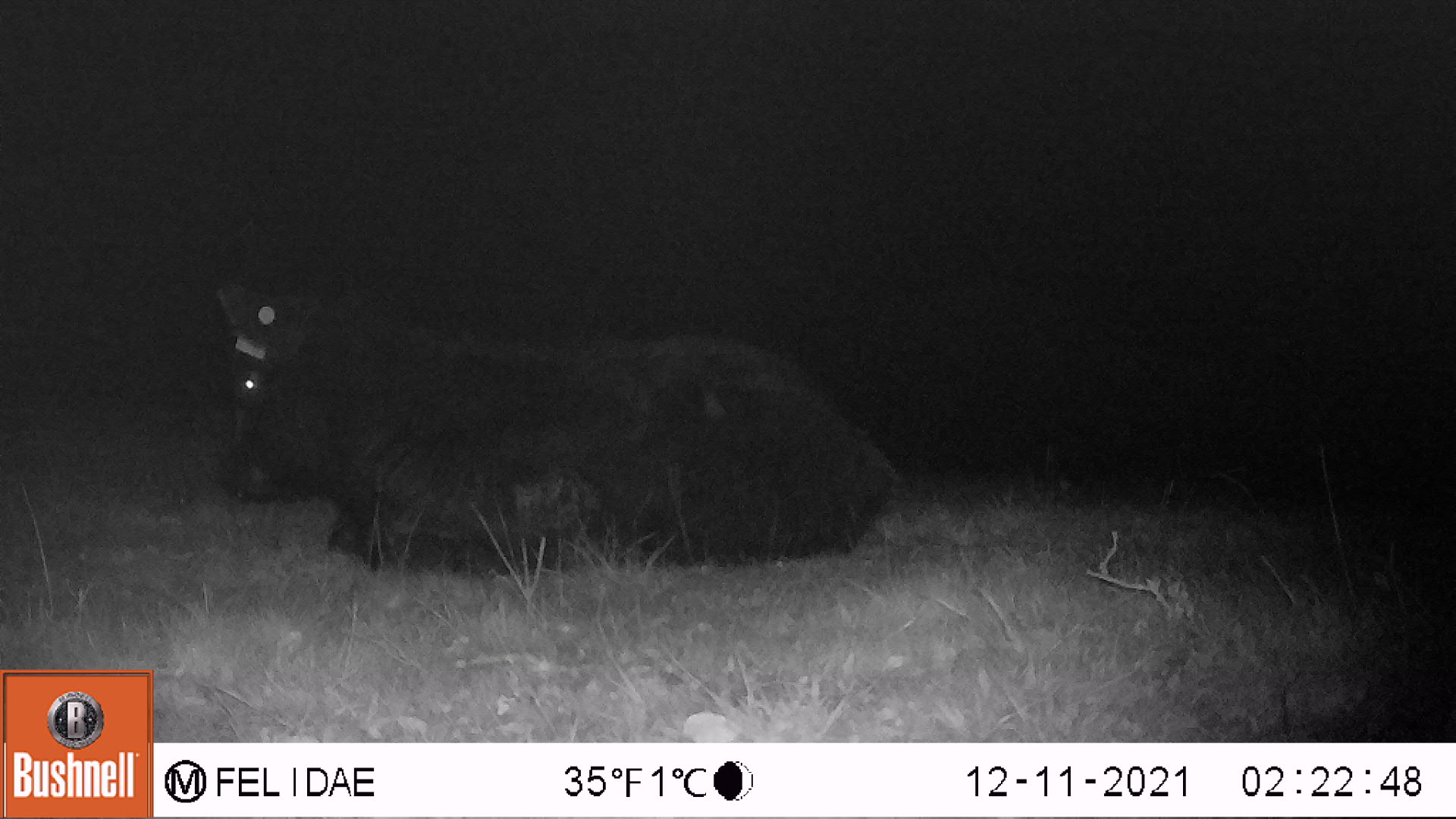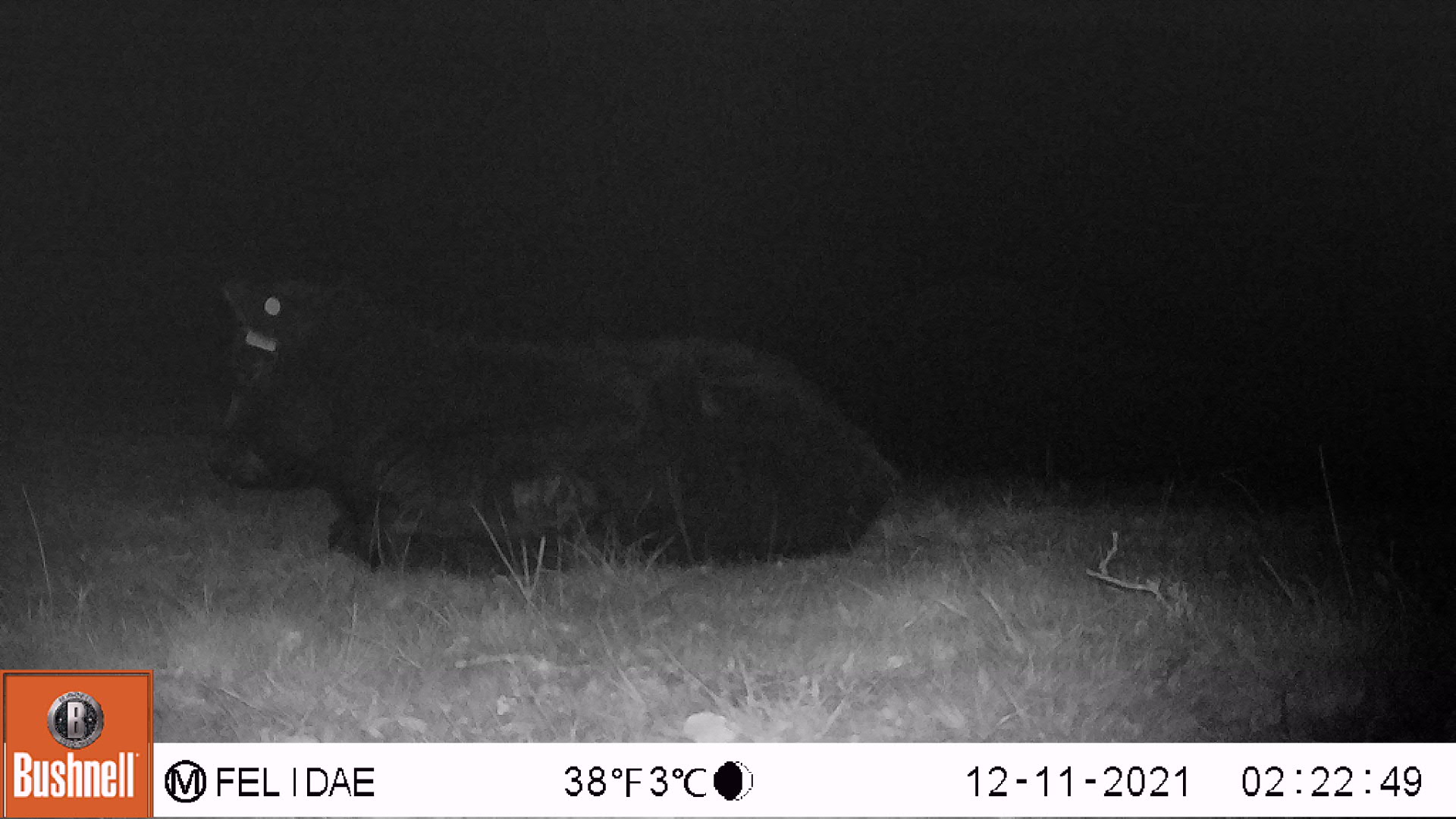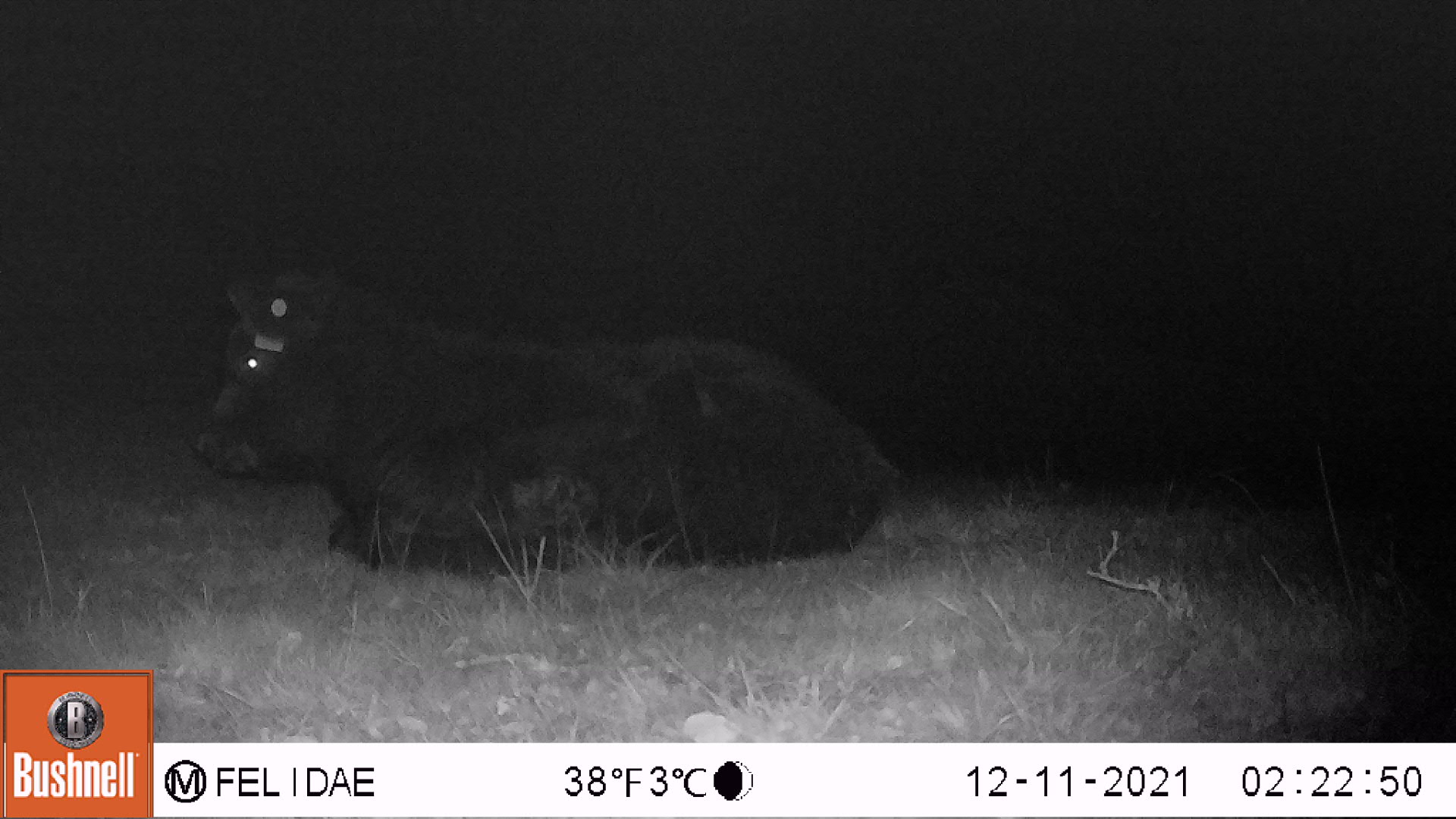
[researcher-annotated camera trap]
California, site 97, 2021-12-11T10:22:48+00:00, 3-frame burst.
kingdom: Animalia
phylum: Chordata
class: Mammalia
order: Artiodactyla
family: Bovidae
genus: Bos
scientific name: Bos taurus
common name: domestic cattle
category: cattle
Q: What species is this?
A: Cattle (domestic cattle) (Bos taurus).